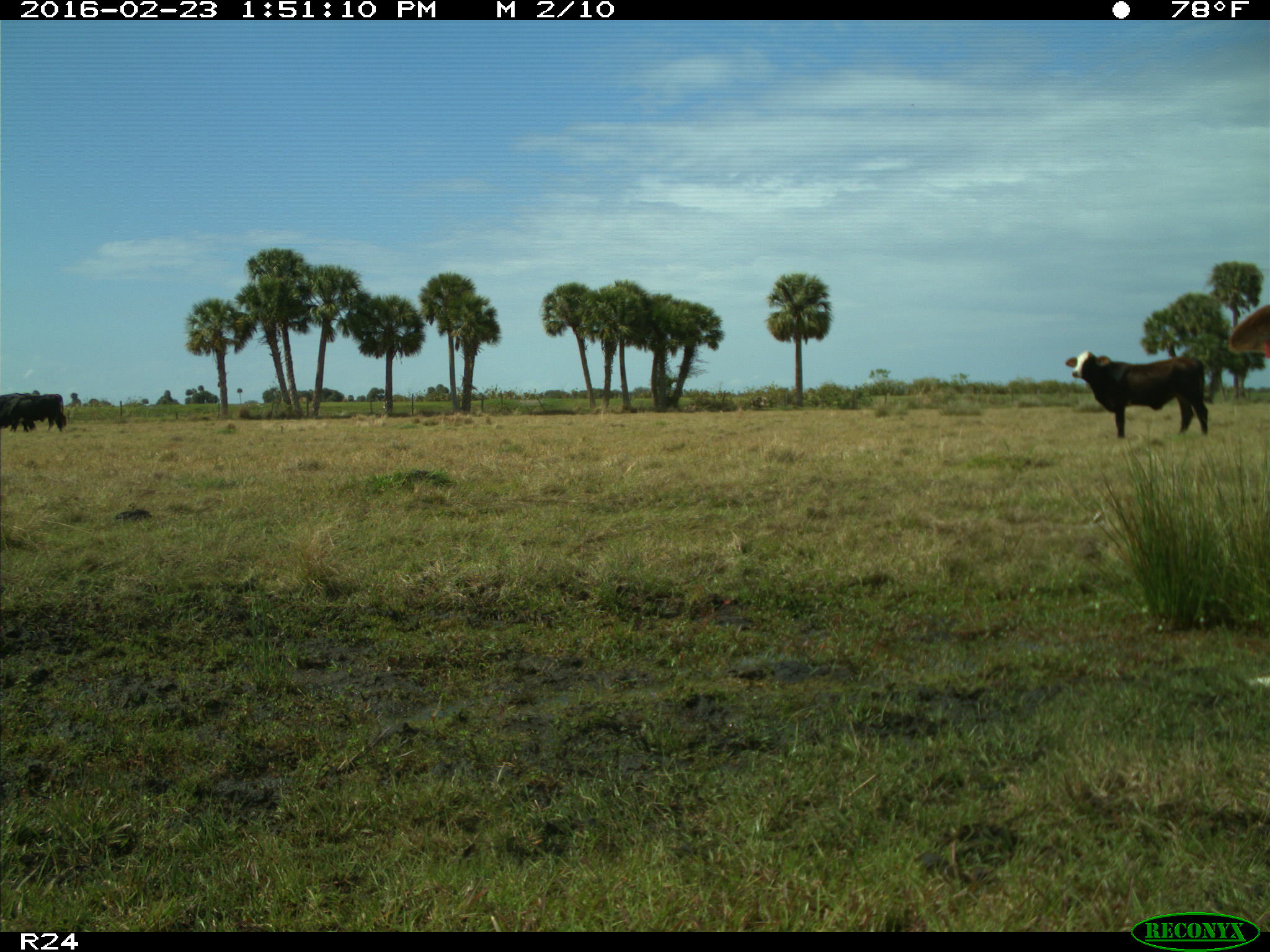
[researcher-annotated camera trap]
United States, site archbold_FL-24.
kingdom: Animalia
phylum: Chordata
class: Mammalia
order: Artiodactyla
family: Bovidae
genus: Bos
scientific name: Bos taurus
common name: domestic cow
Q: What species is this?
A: Bos taurus (domestic cow).